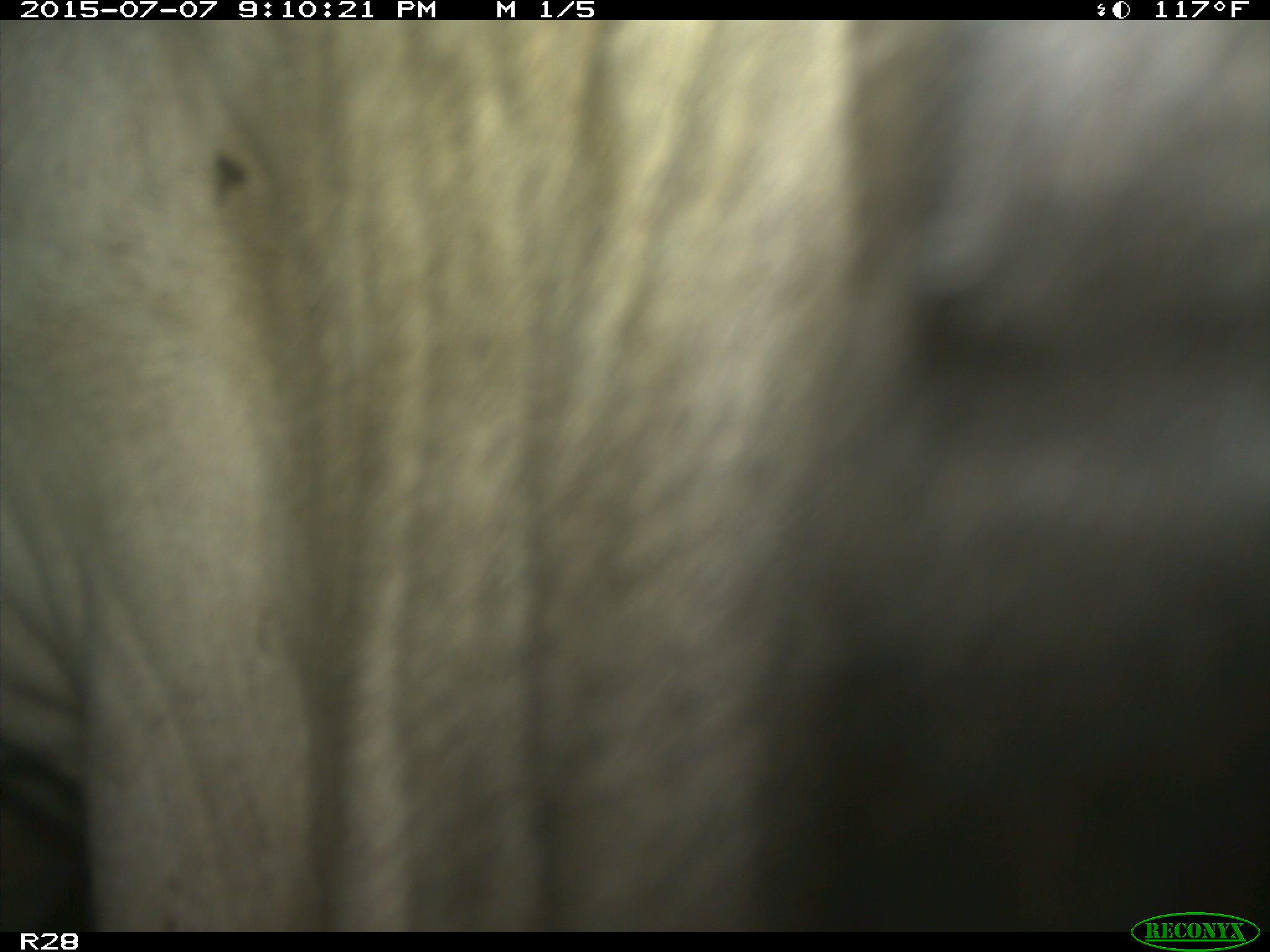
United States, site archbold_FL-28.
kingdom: Animalia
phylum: Chordata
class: Mammalia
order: Artiodactyla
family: Bovidae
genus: Bos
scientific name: Bos taurus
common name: domestic cow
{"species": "Bos taurus (domestic cow)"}